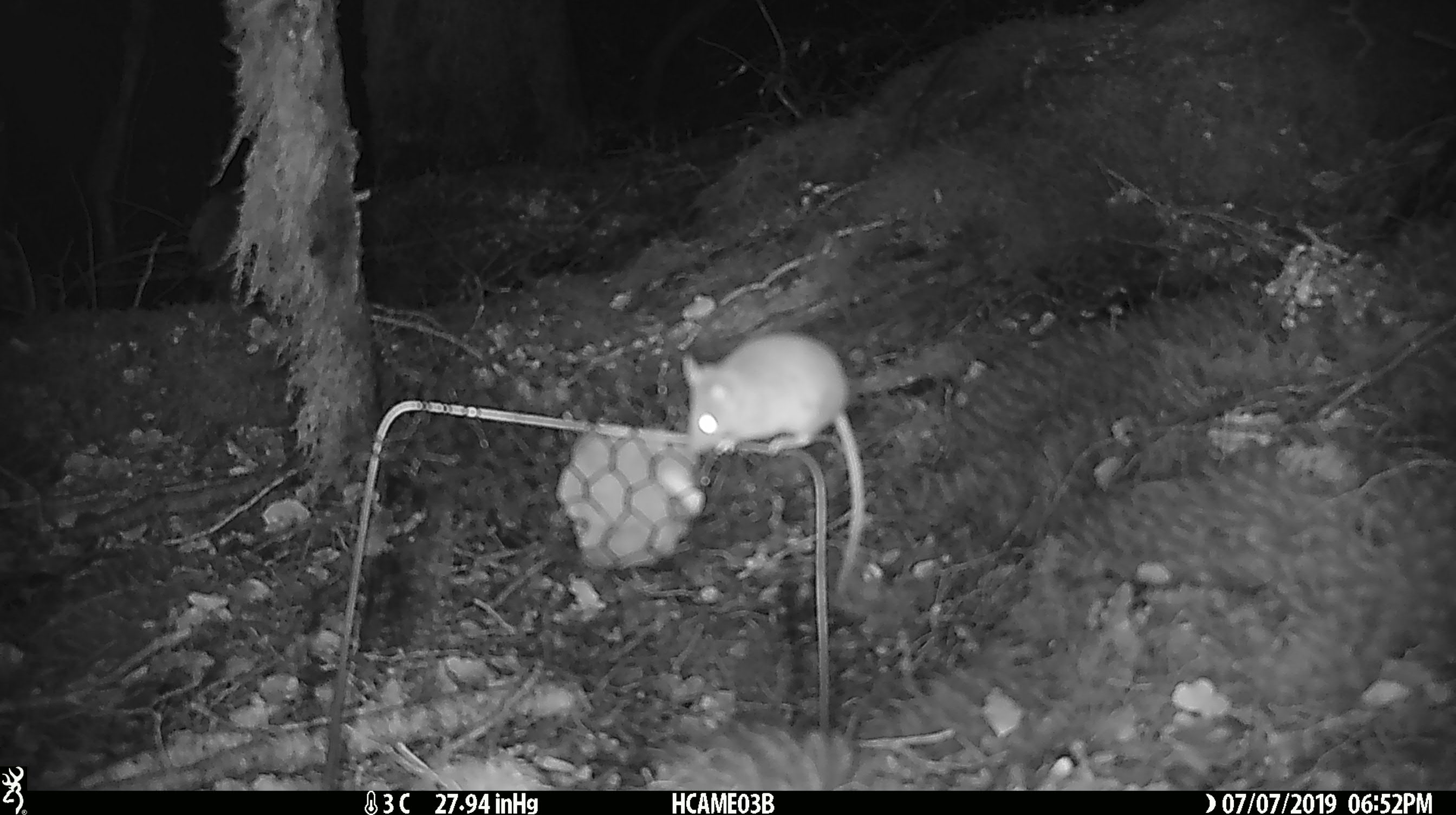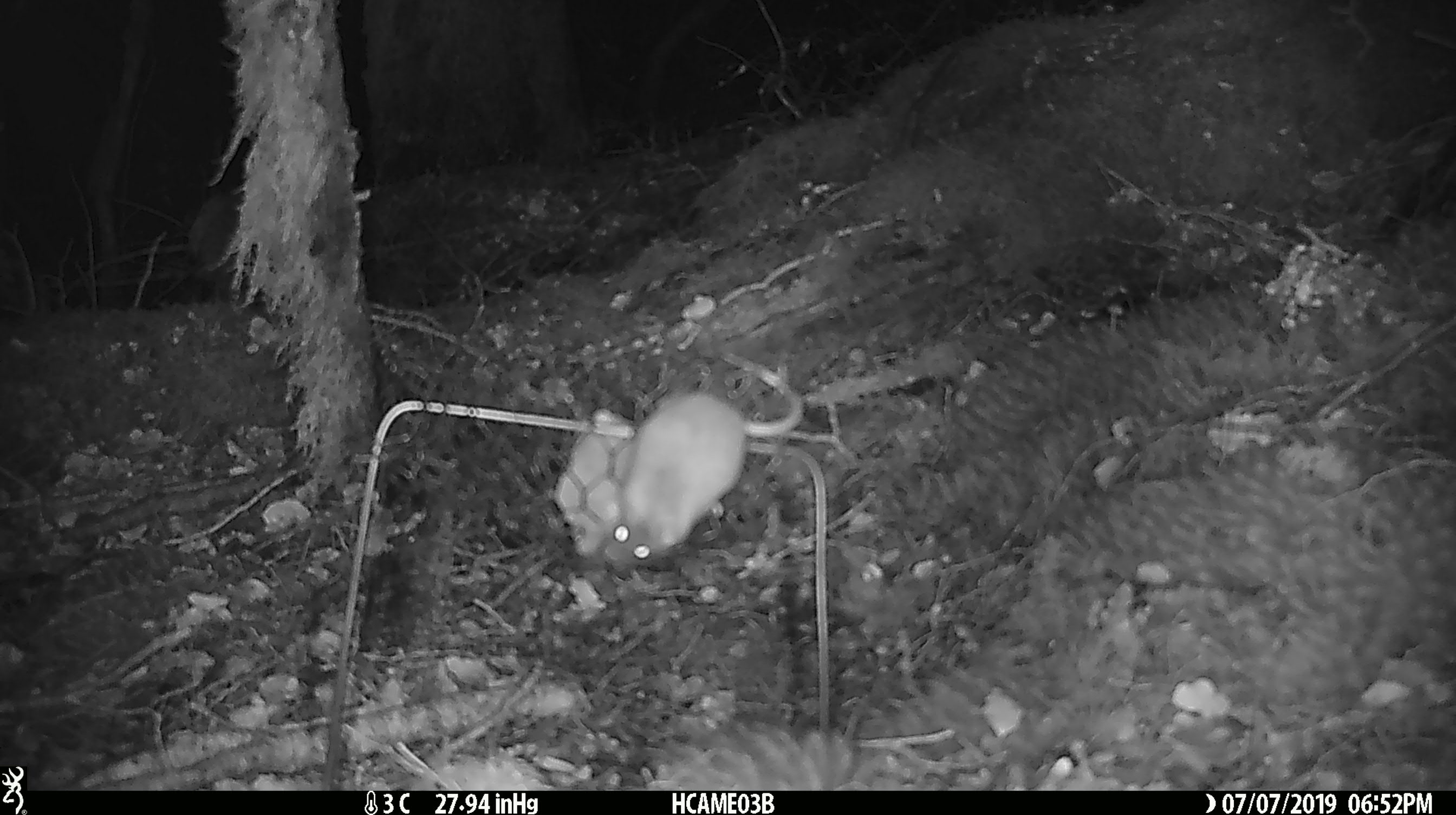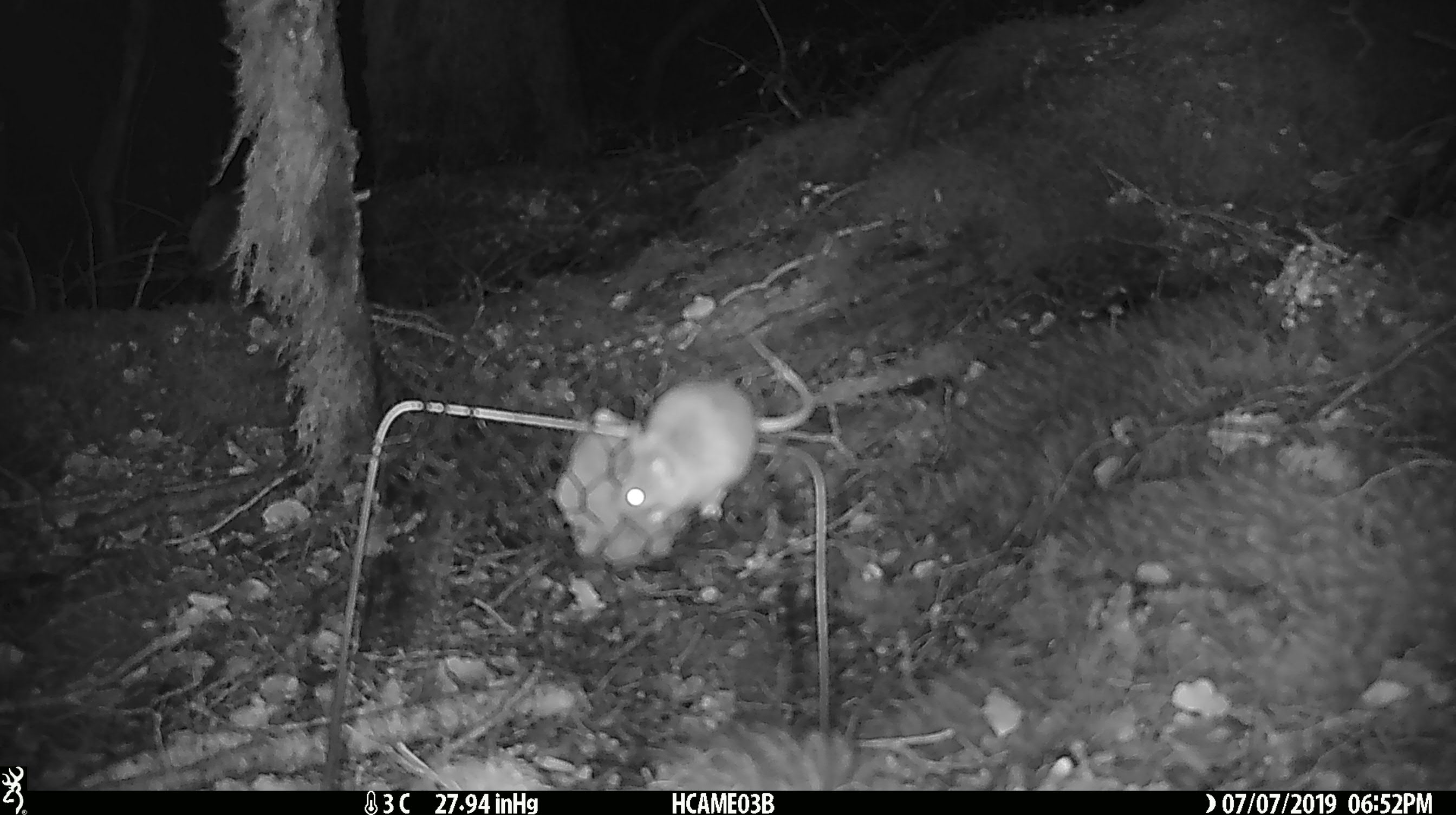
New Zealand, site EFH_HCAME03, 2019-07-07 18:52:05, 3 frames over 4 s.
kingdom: Animalia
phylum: Chordata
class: Mammalia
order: Rodentia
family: Muridae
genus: Mus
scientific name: Mus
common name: mouse